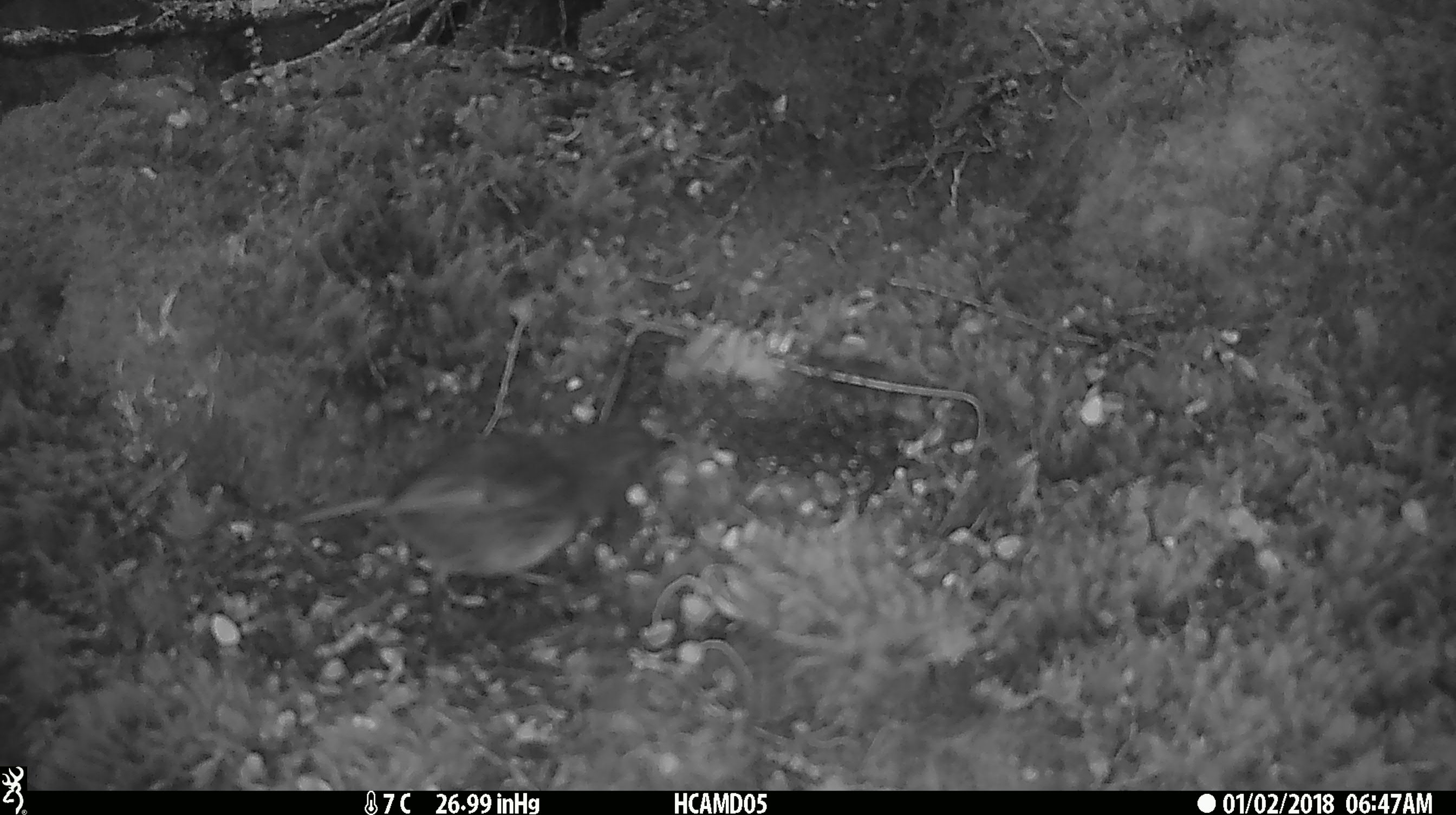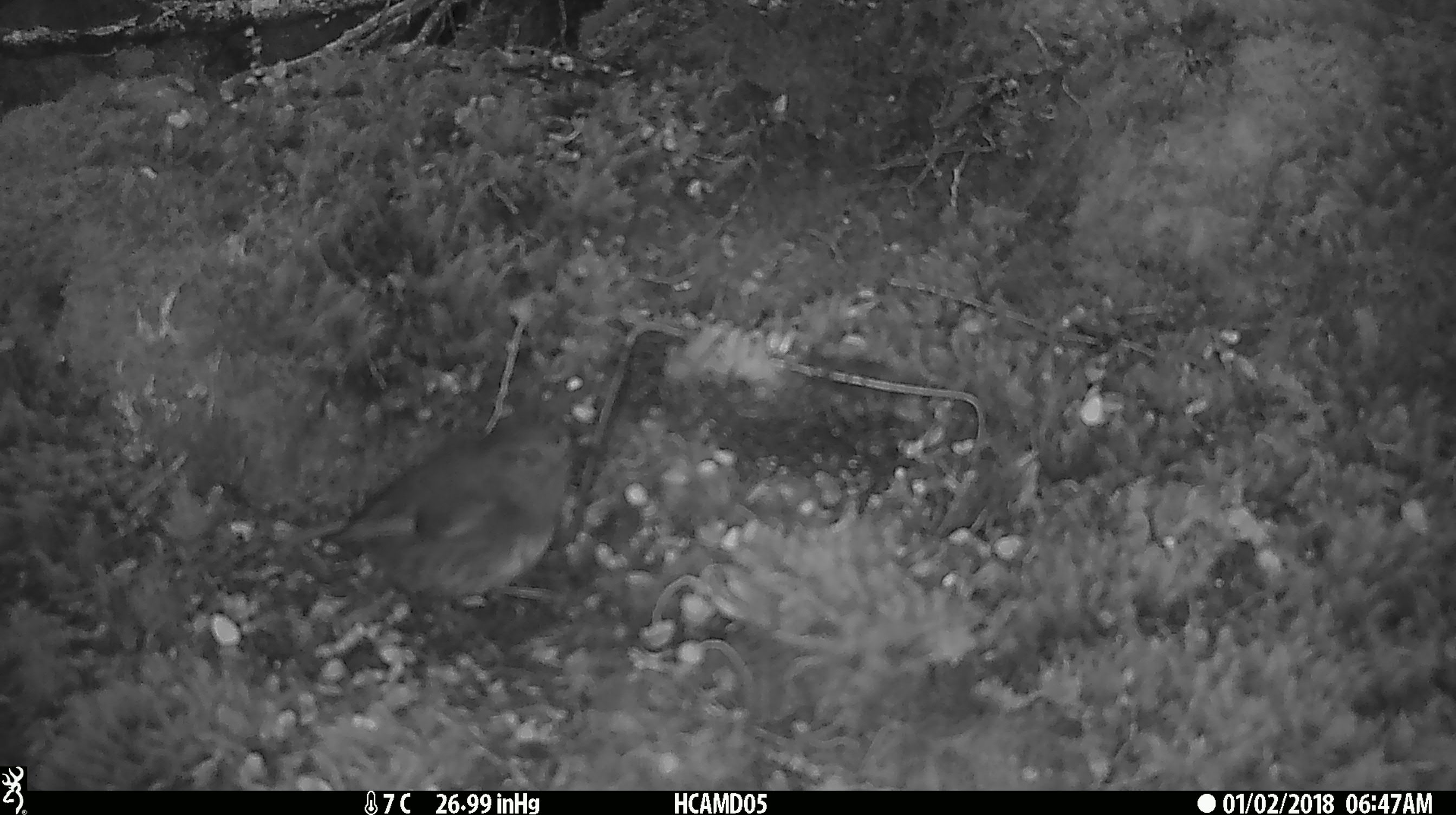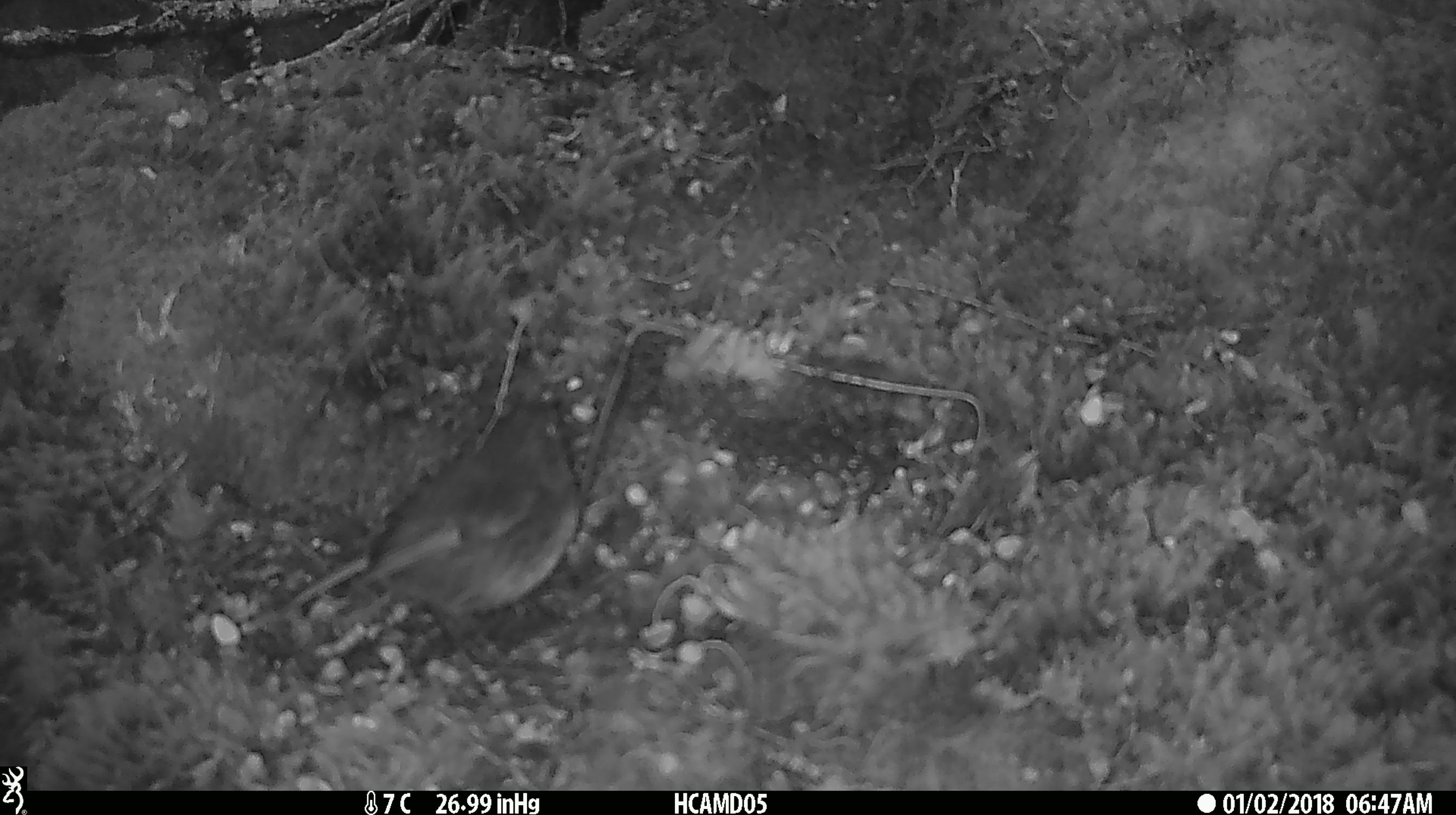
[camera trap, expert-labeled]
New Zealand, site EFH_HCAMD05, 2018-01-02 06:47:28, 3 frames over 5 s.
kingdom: Animalia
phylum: Chordata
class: Aves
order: Passeriformes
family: Petroicidae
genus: Petroica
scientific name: Petroica australis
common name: new zealand robin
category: robin